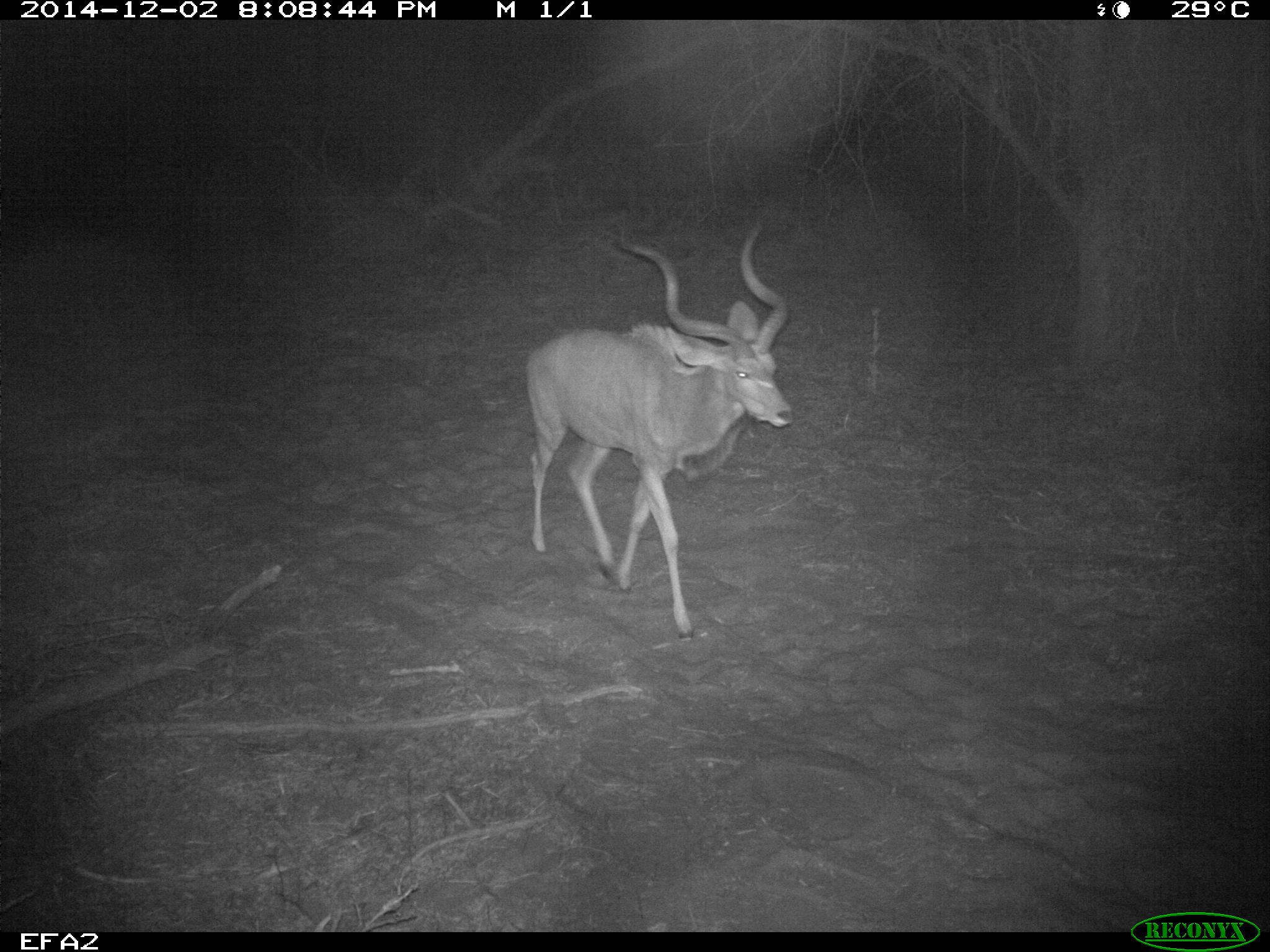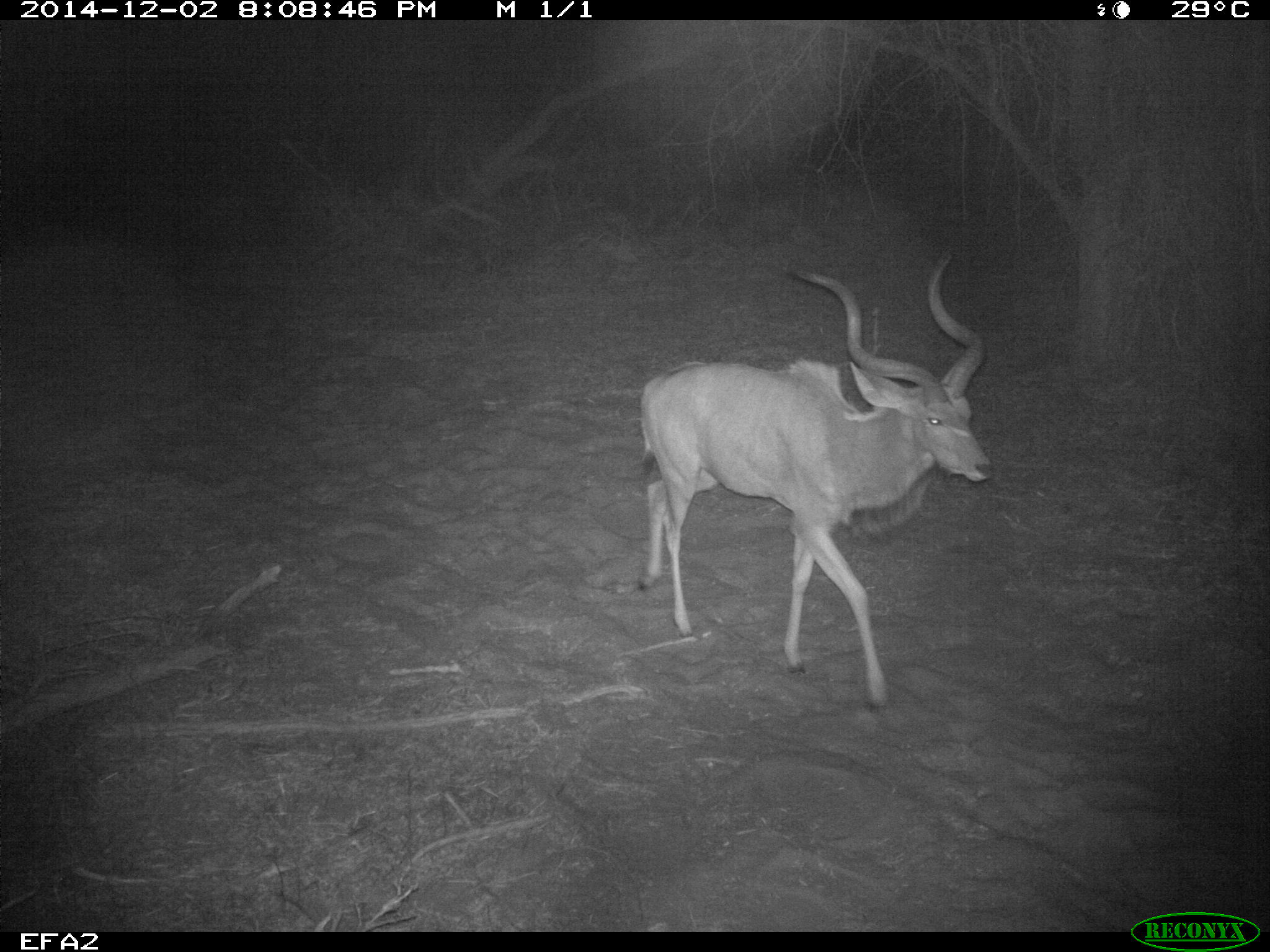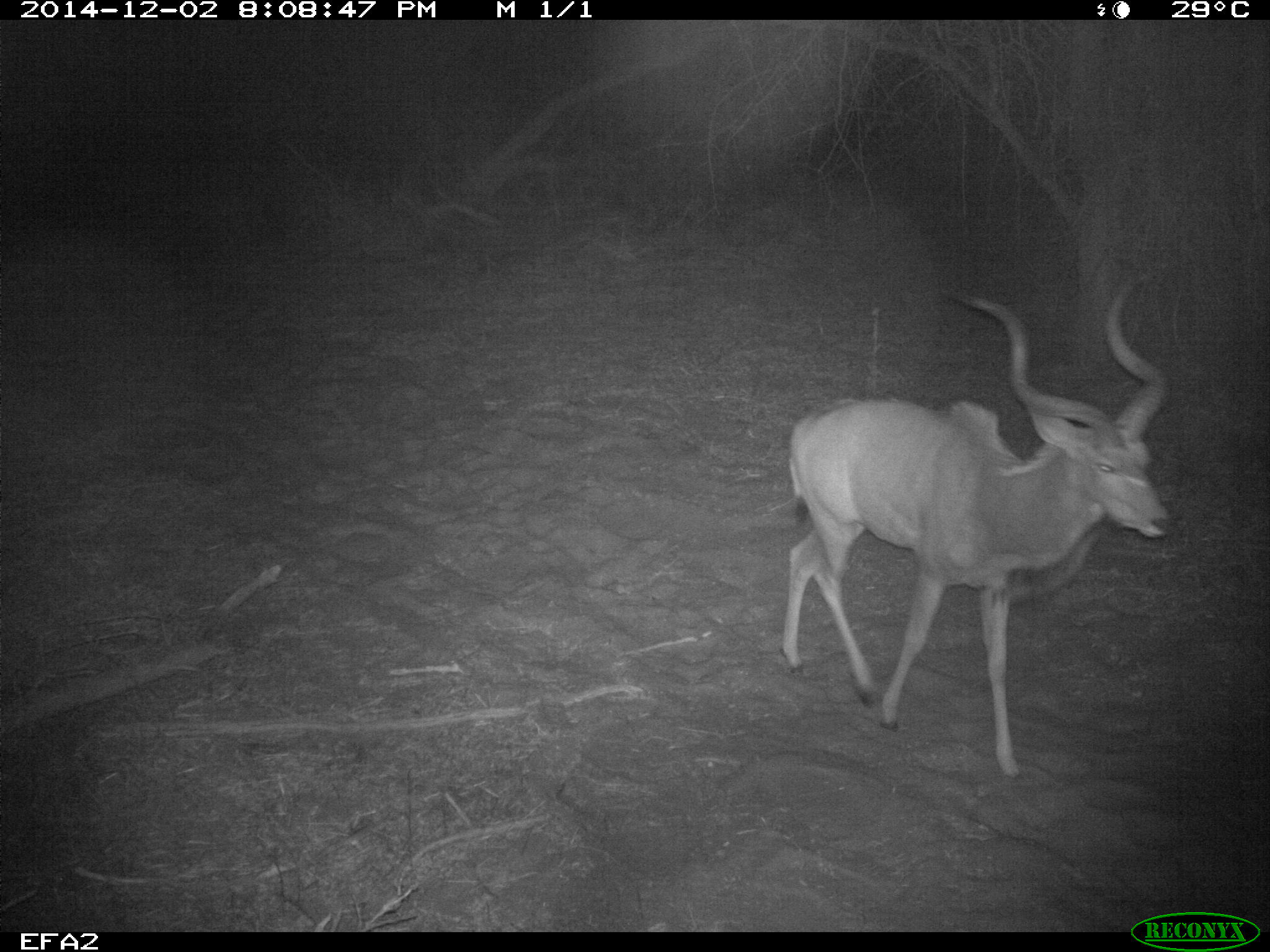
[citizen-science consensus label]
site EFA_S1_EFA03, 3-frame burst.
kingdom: Animalia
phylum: Chordata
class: Mammalia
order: Artiodactyla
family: Bovidae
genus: Tragelaphus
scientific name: Tragelaphus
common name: kudu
Kudu (Tragelaphus), count 1. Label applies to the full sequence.